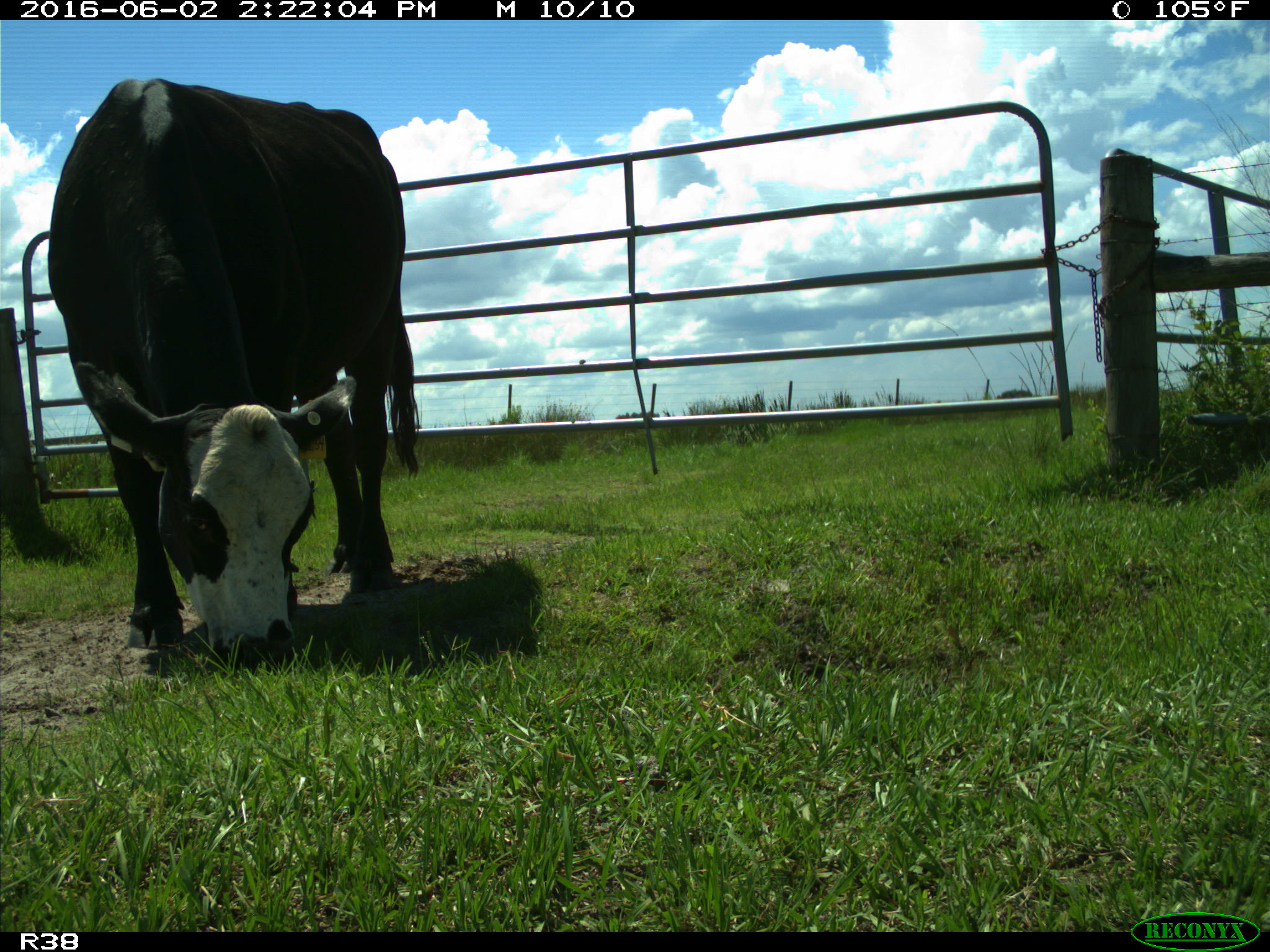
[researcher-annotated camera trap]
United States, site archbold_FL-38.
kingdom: Animalia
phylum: Chordata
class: Mammalia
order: Artiodactyla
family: Bovidae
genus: Bos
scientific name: Bos taurus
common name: domestic cow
Bos taurus (domestic cow).